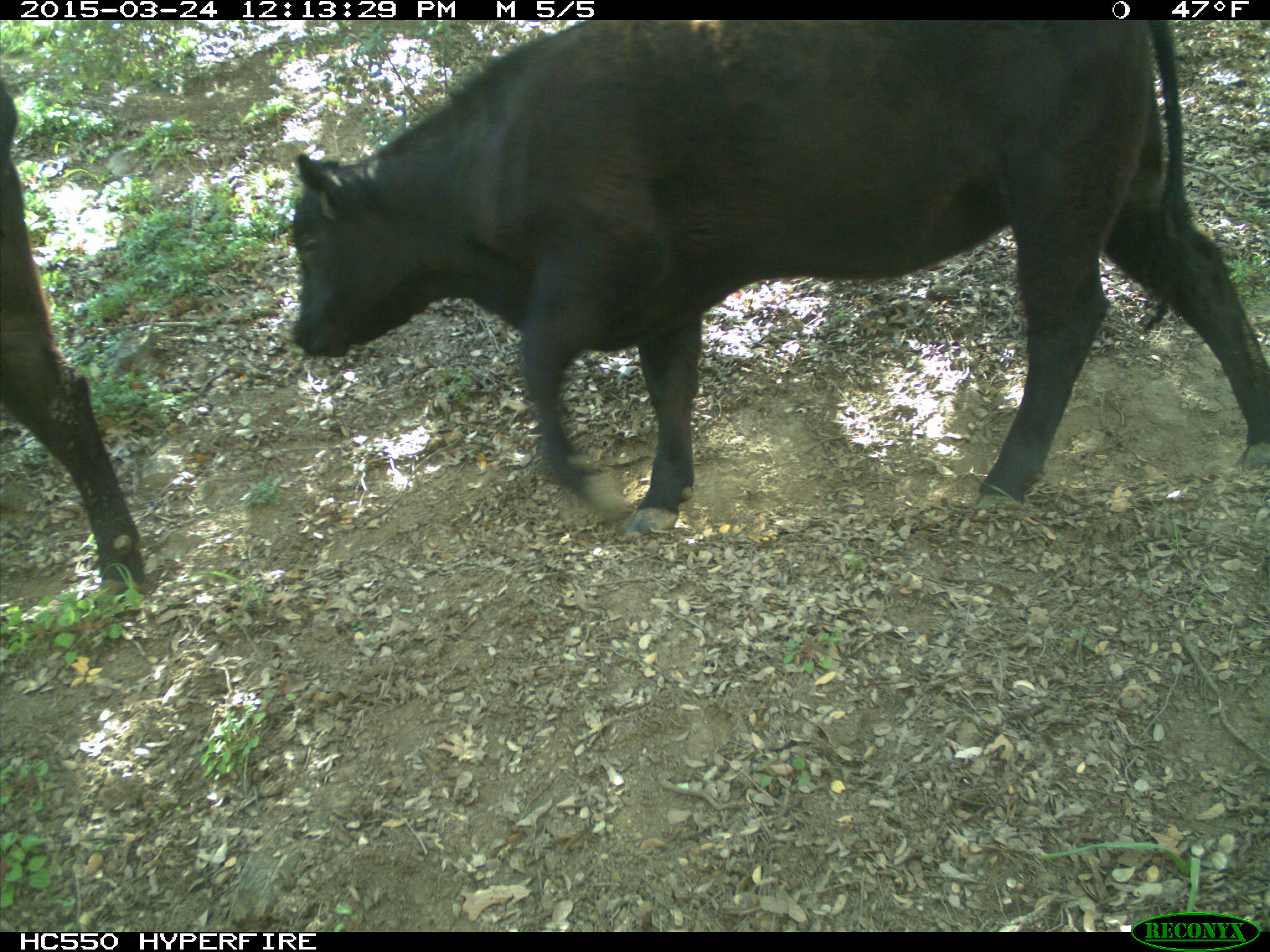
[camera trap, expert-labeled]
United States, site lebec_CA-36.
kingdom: Animalia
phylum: Chordata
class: Mammalia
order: Artiodactyla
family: Bovidae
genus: Bos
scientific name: Bos taurus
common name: domestic cow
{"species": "Bos taurus (domestic cow)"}